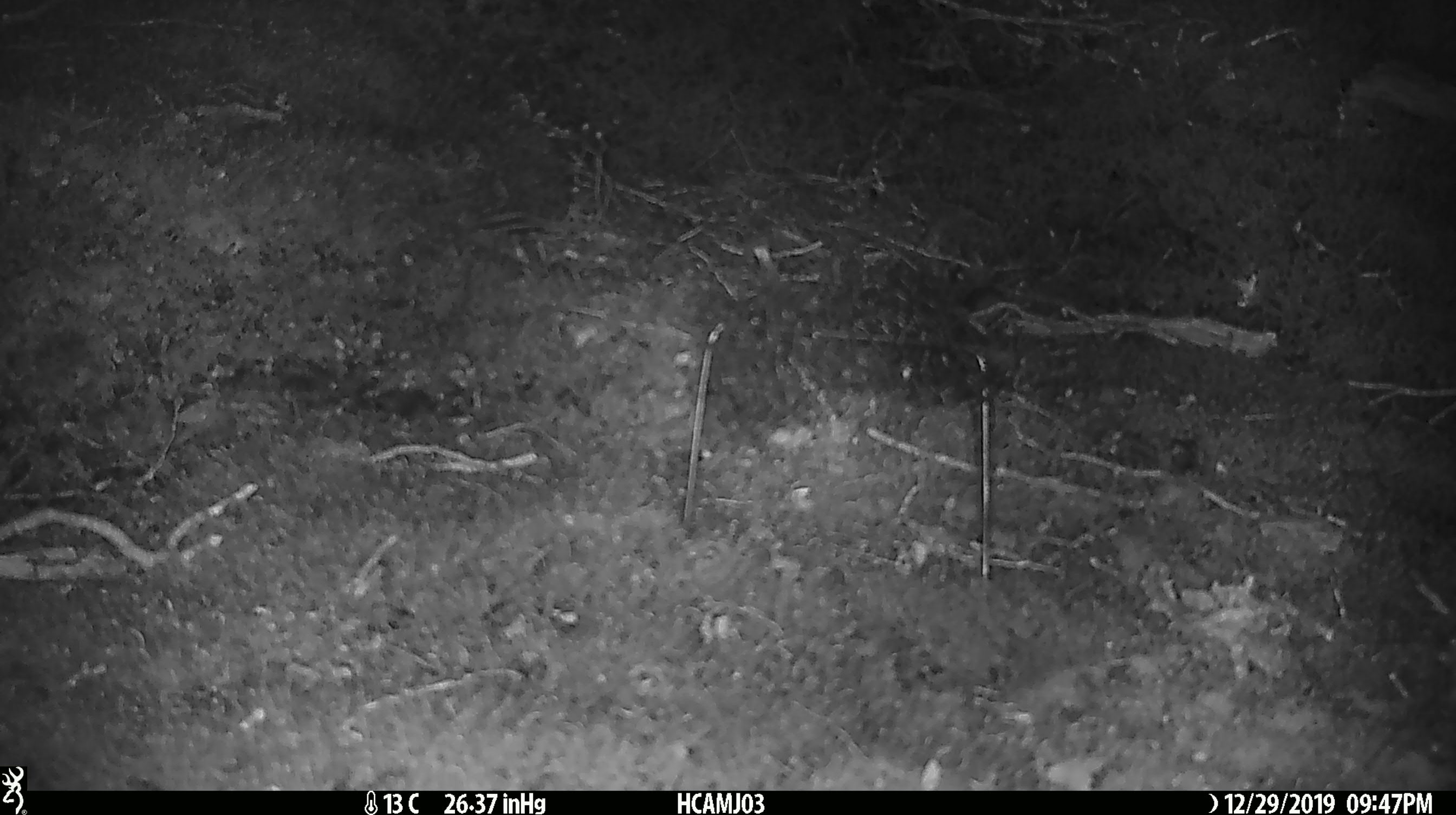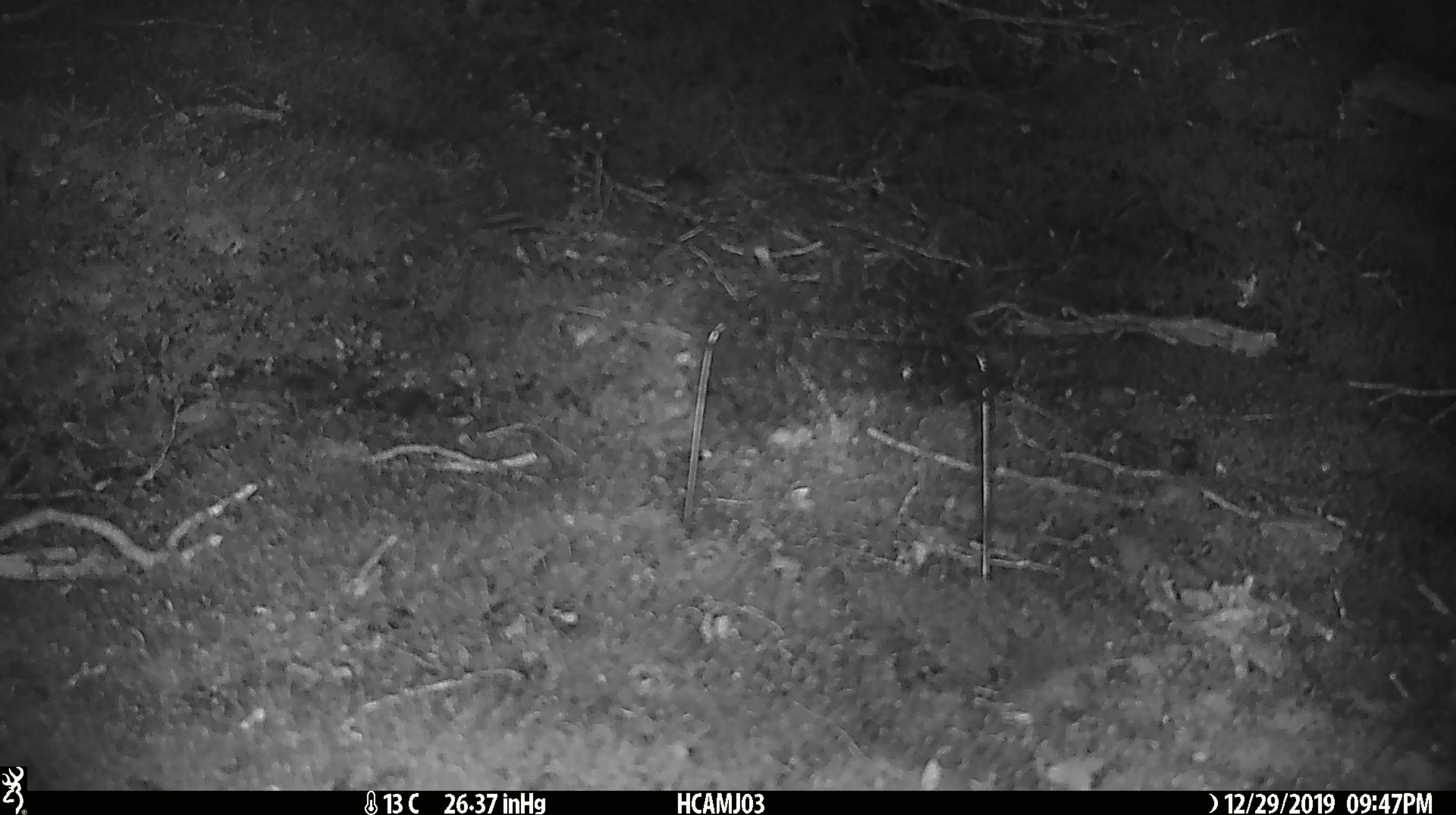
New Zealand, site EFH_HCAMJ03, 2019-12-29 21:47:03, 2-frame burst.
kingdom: Animalia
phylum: Chordata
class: Mammalia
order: Rodentia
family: Muridae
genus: Mus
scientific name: Mus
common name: mouse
Mouse (Mus).